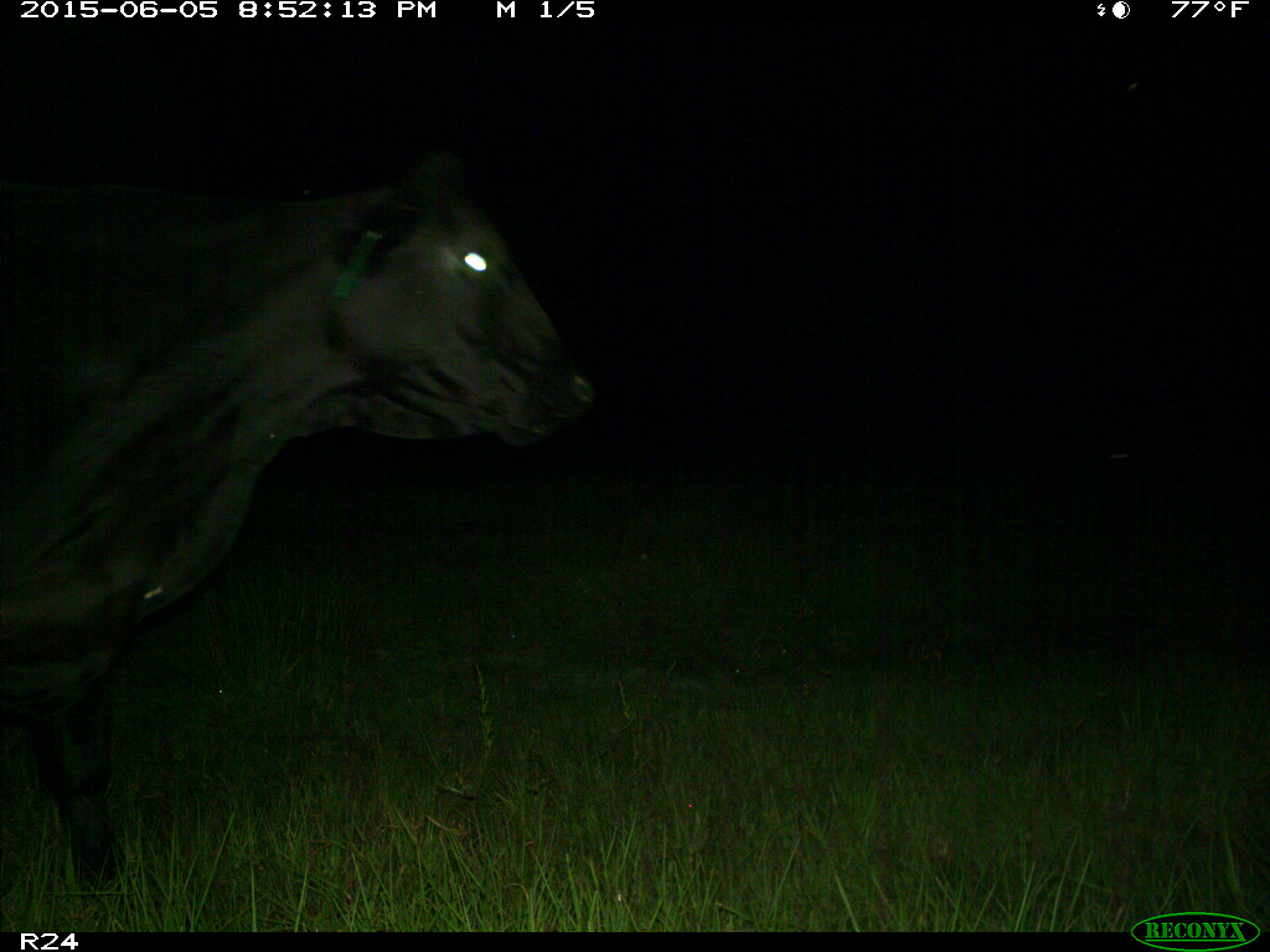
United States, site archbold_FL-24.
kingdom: Animalia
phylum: Chordata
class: Mammalia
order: Artiodactyla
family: Bovidae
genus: Bos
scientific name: Bos taurus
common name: domestic cow